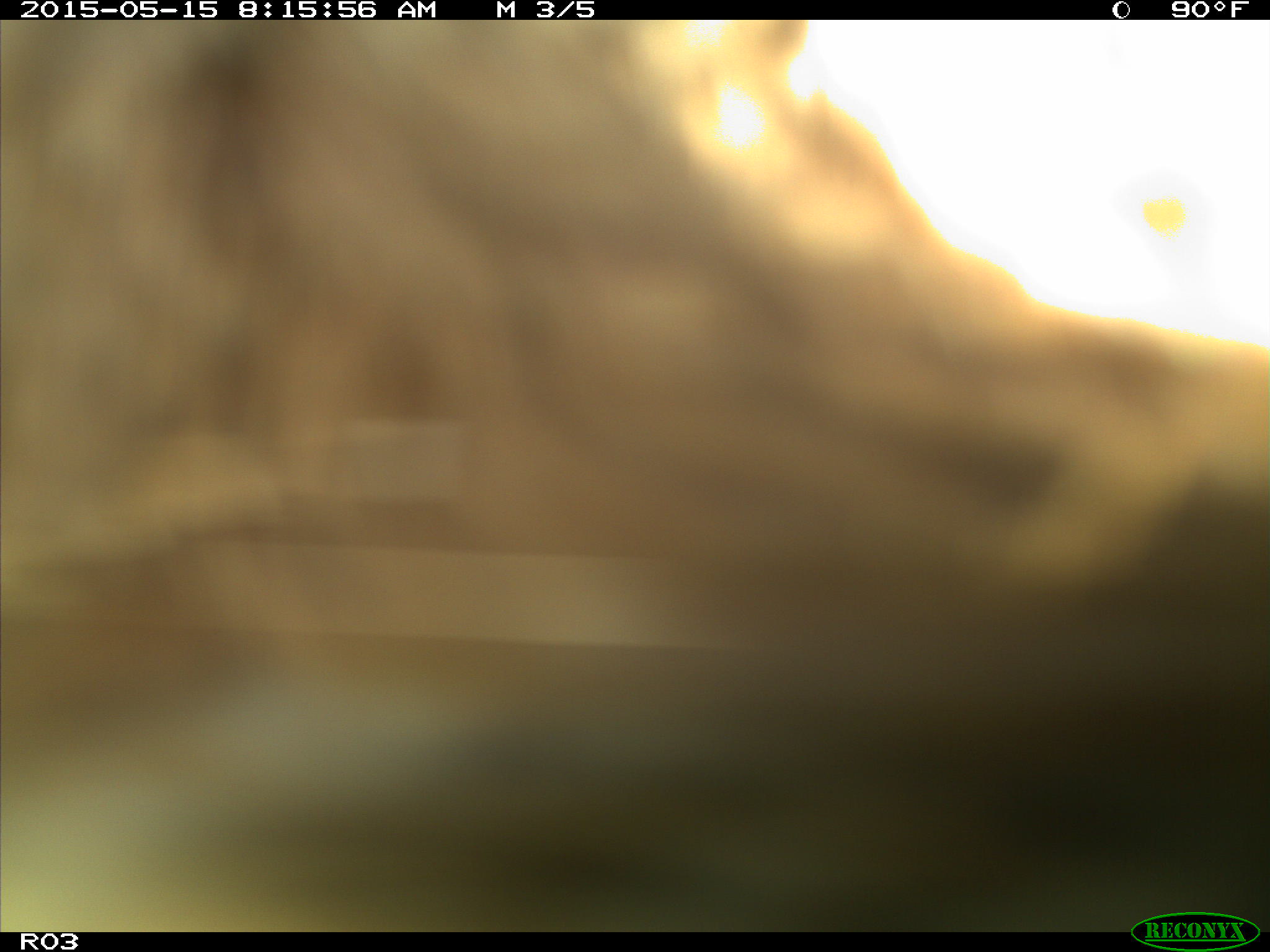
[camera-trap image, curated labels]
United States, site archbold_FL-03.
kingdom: Animalia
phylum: Chordata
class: Mammalia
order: Artiodactyla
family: Bovidae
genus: Bos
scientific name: Bos taurus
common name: domestic cow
Bos taurus (domestic cow).